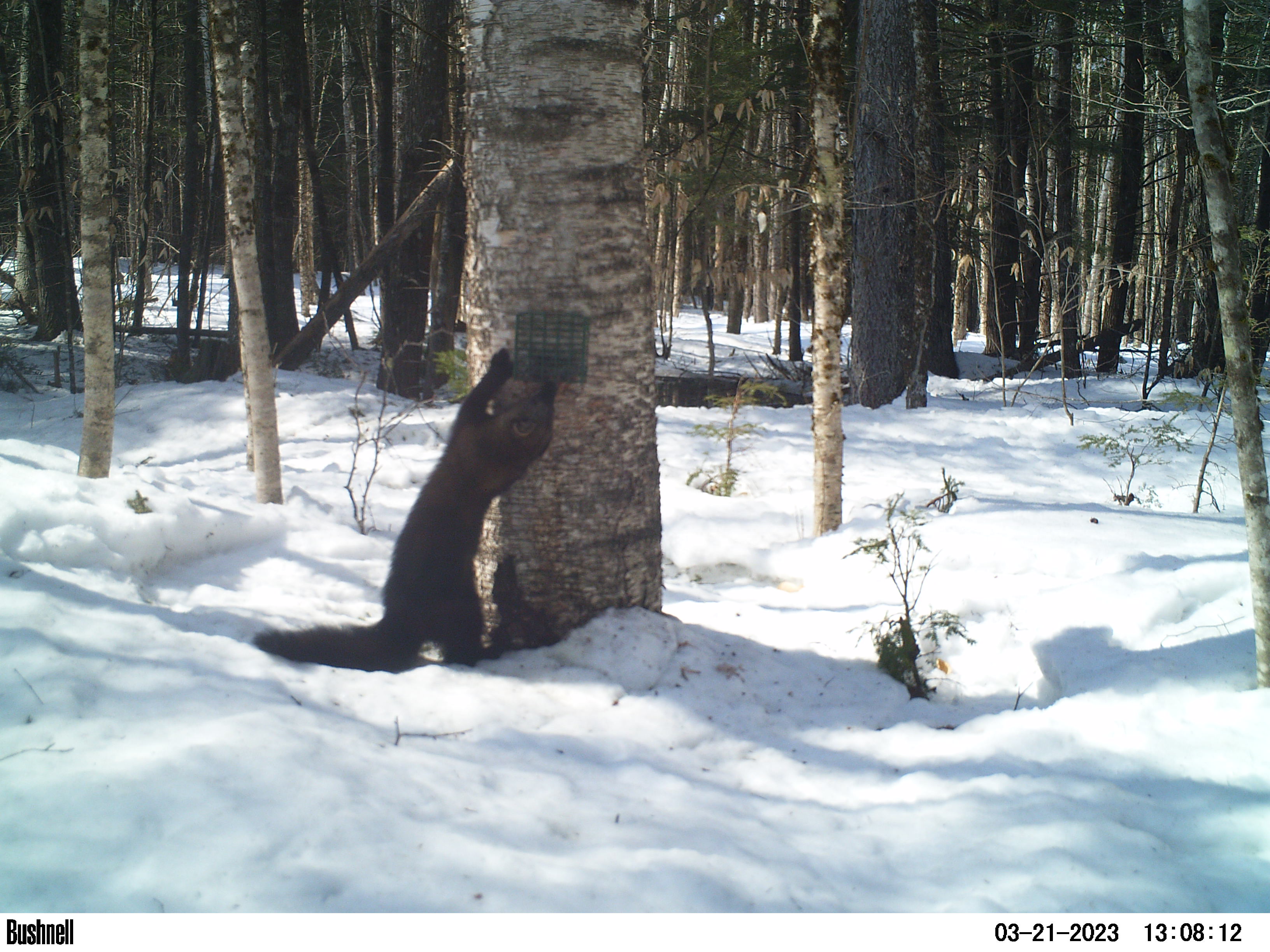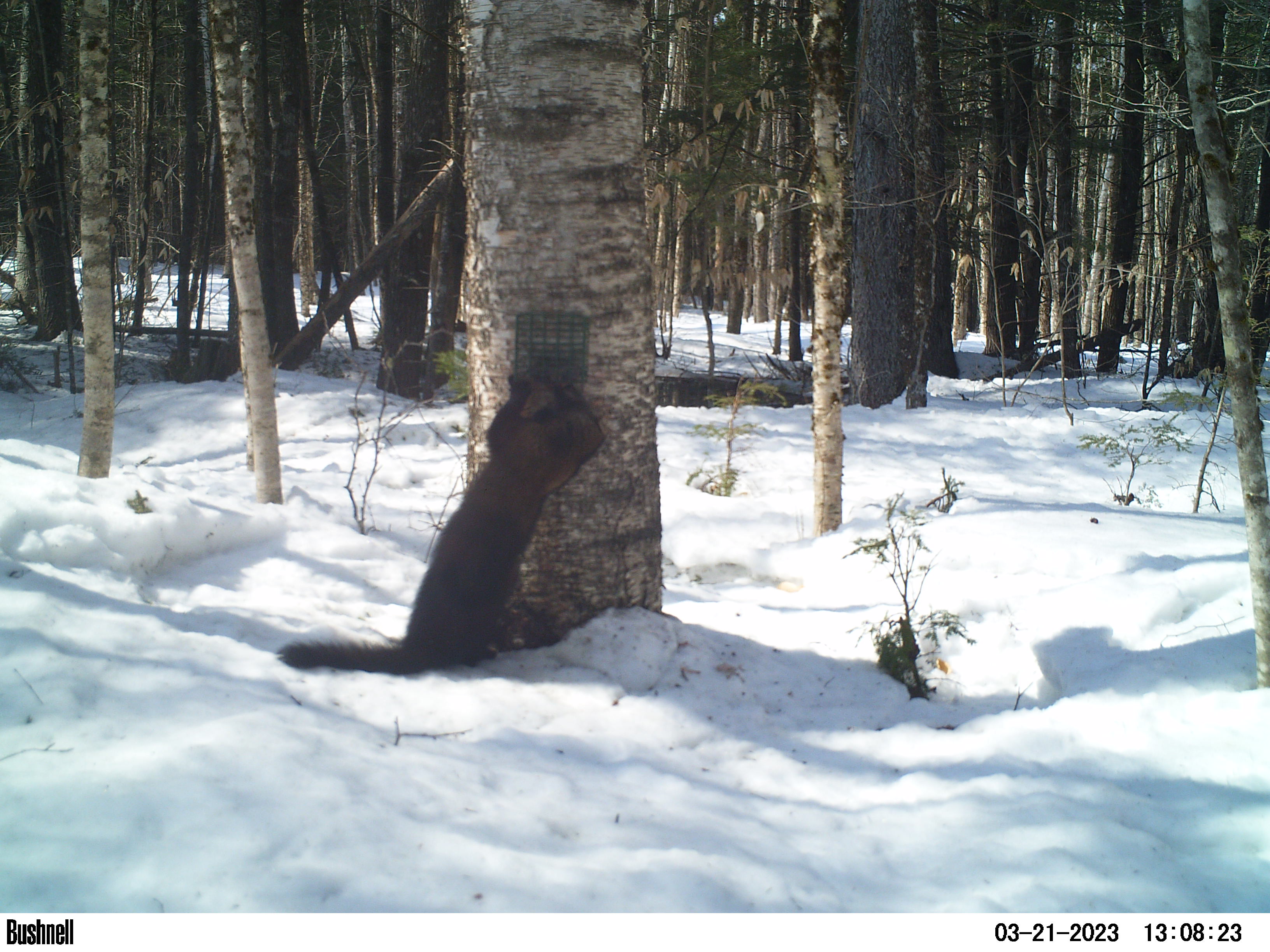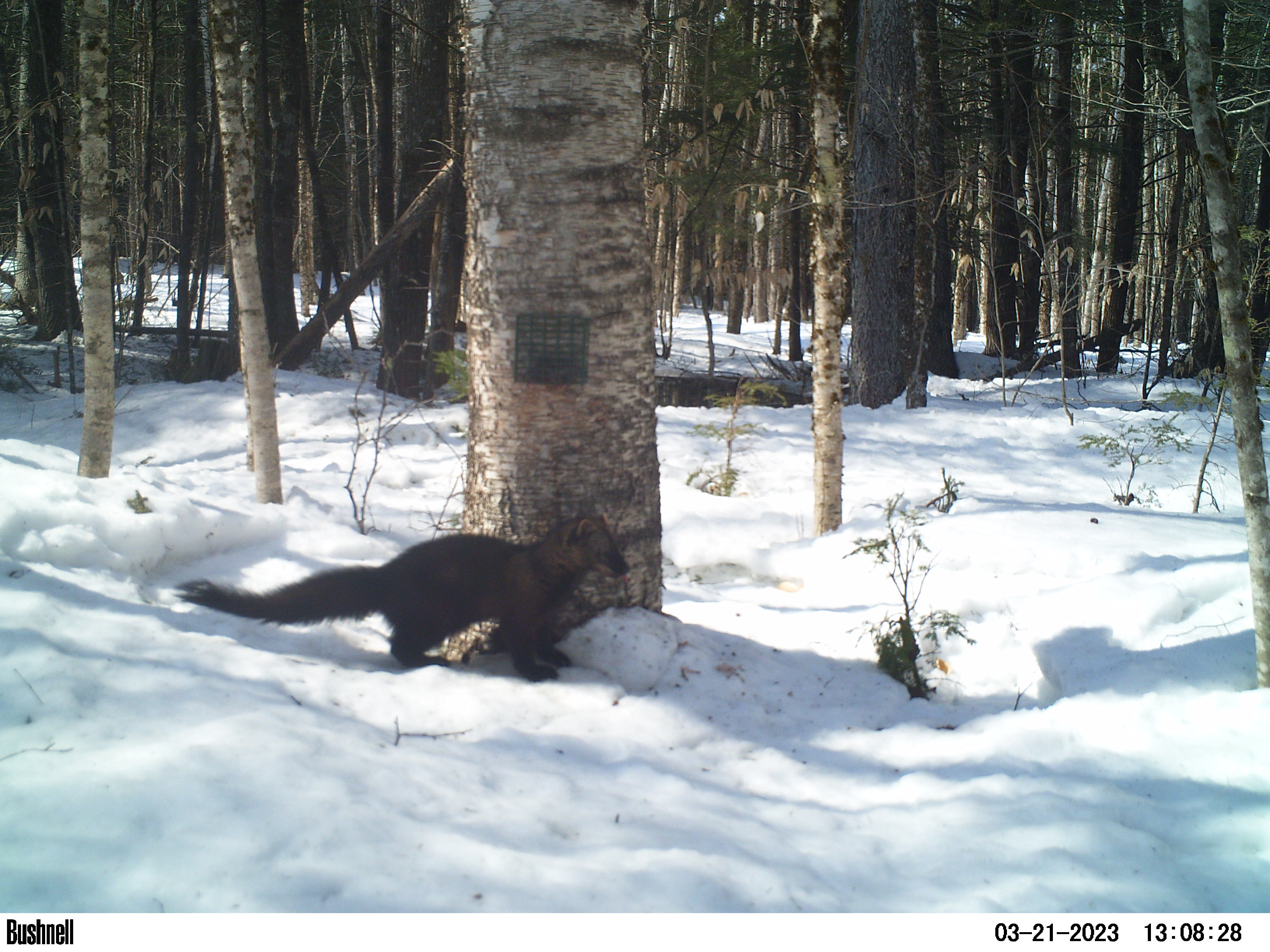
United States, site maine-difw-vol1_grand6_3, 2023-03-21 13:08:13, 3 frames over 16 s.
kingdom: Animalia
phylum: Chordata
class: Mammalia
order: Carnivora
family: Mustelidae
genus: Pekania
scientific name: Pekania pennanti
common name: fisher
Fisher (Pekania pennanti).